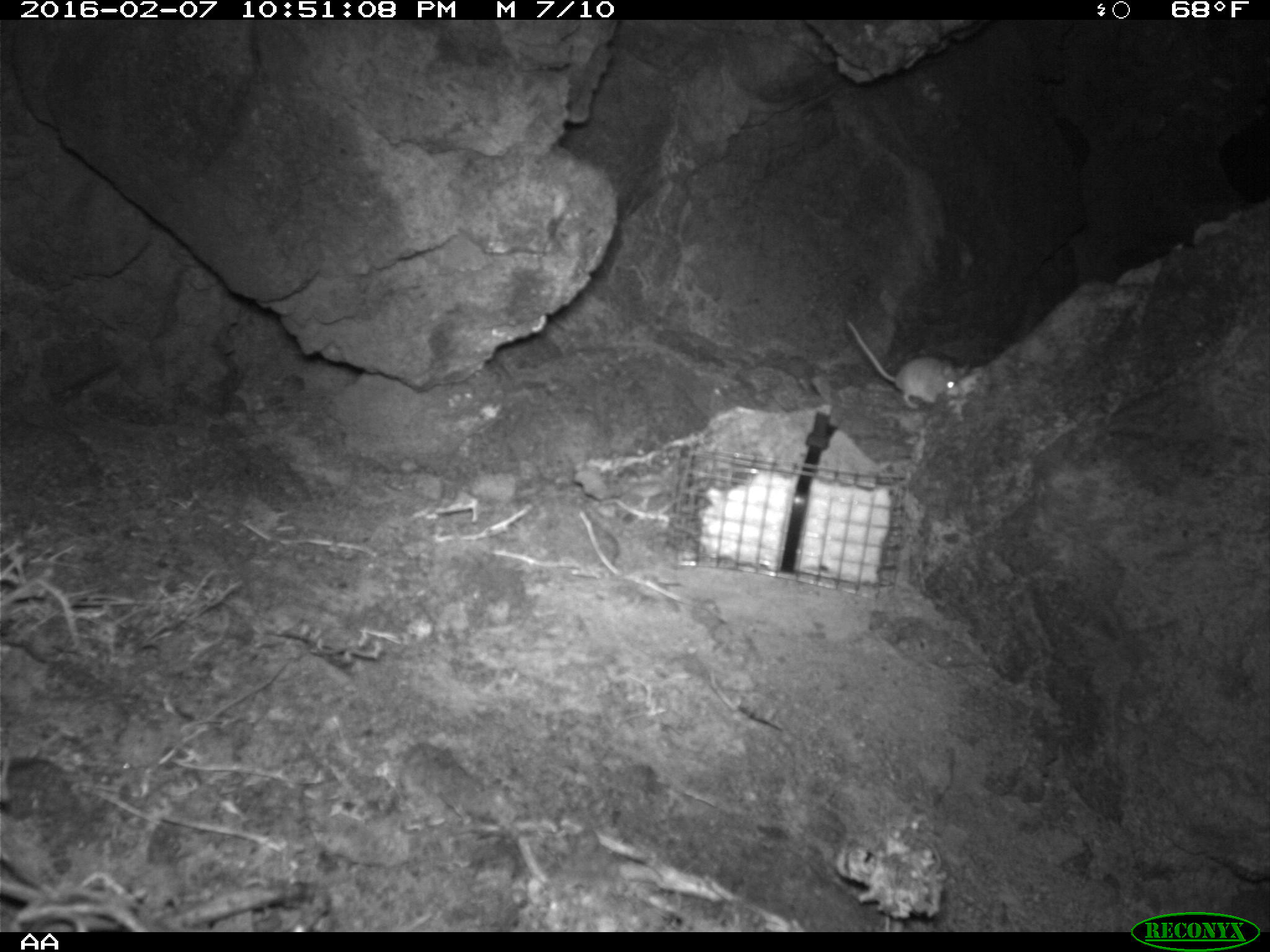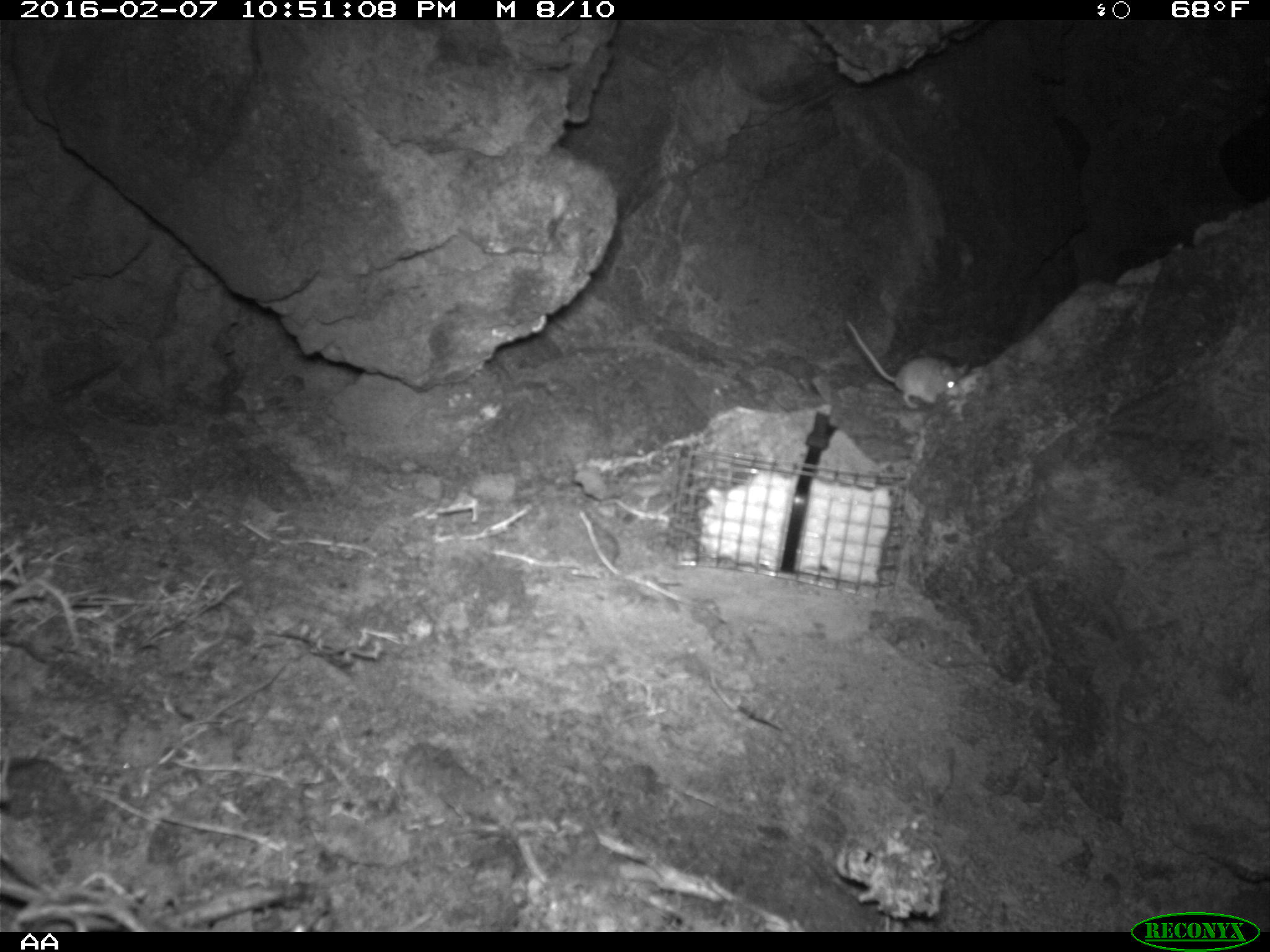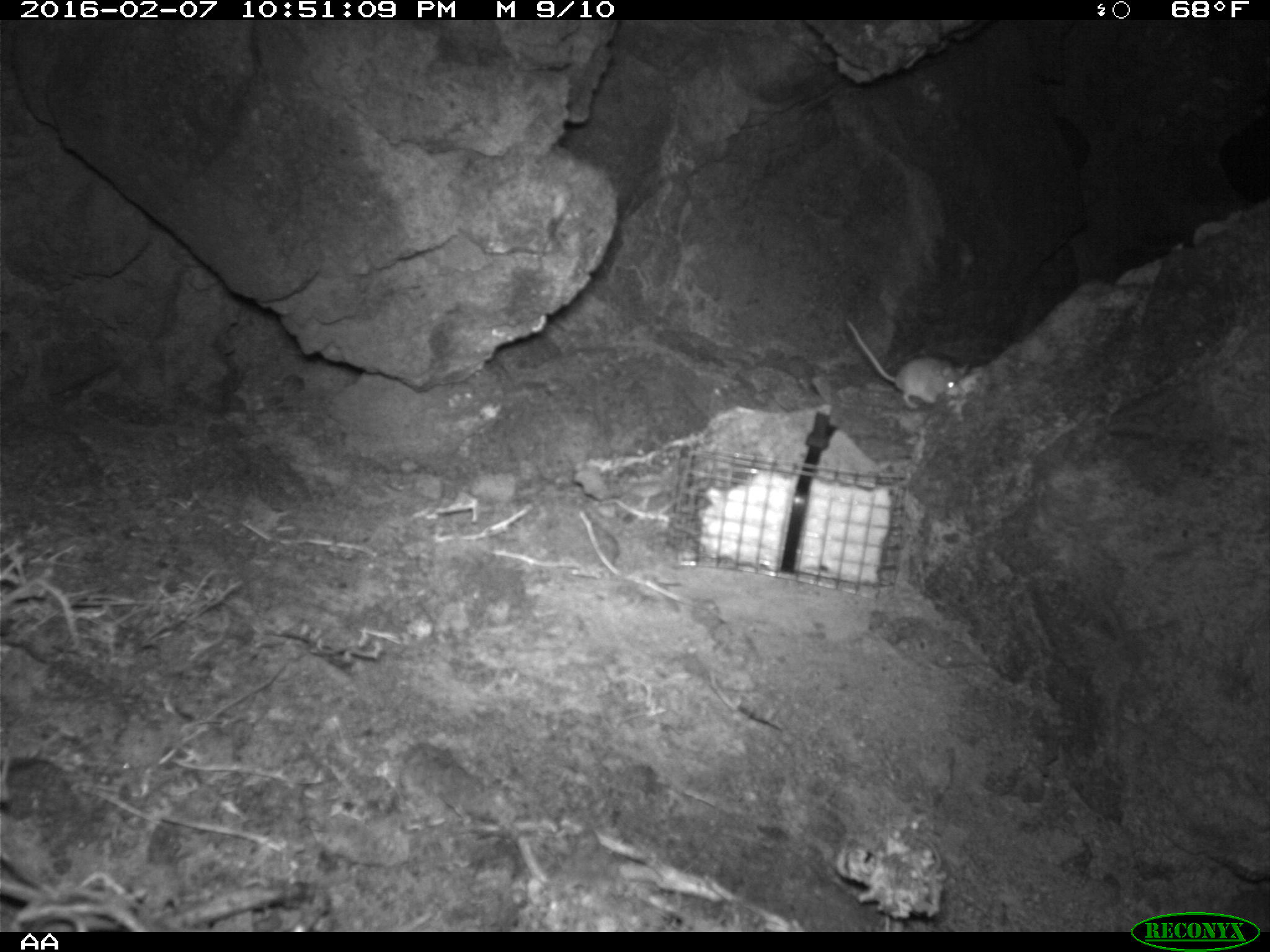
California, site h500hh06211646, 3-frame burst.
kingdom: Animalia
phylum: Chordata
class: Mammalia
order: Rodentia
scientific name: Rodentia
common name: rodent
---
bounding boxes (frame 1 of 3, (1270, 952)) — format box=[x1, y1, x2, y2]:
rodent: box=[845, 319, 977, 410]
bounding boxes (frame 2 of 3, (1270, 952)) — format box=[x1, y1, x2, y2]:
rodent: box=[846, 324, 974, 407]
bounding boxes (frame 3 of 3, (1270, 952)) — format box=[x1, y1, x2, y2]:
rodent: box=[846, 324, 974, 407]